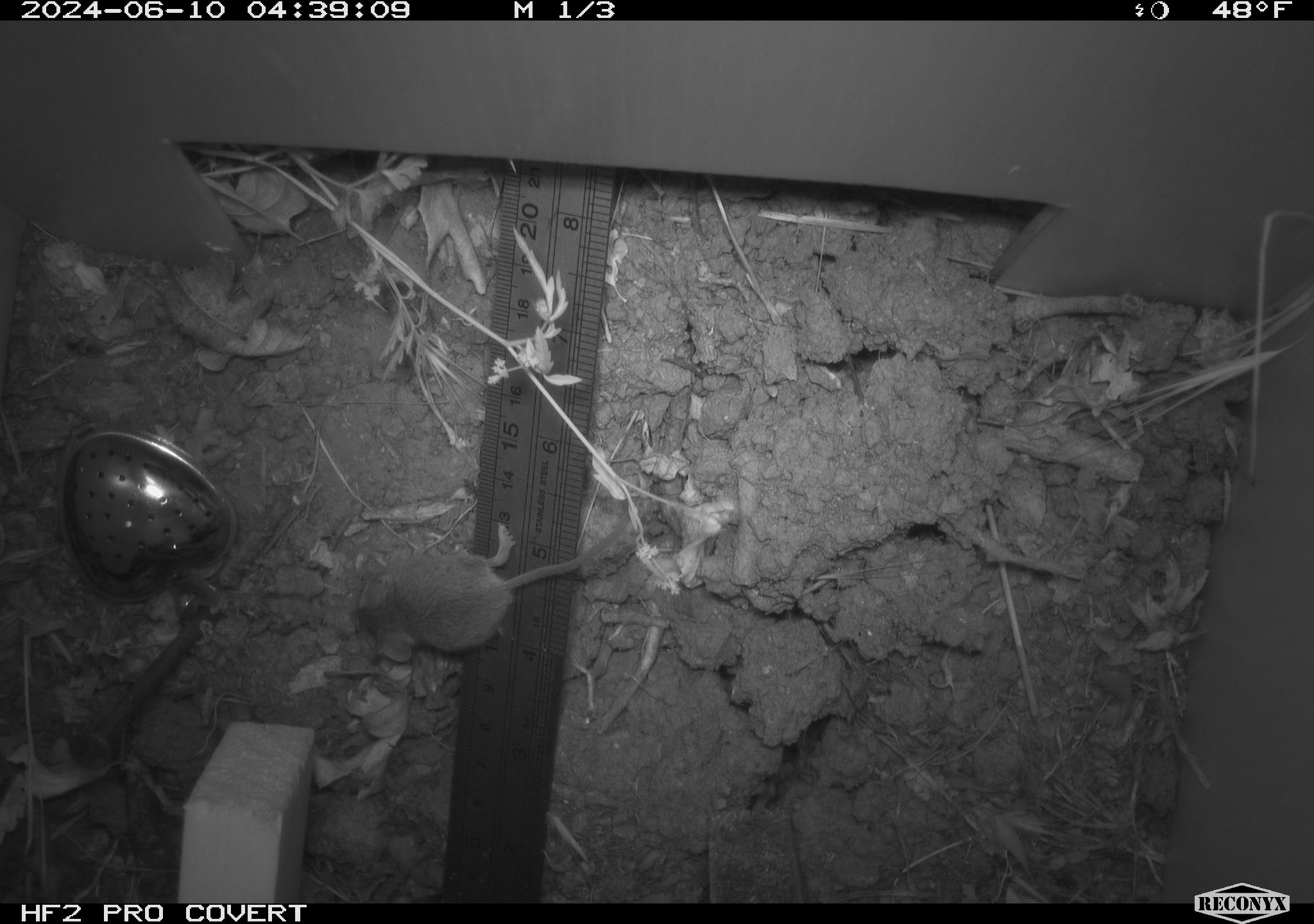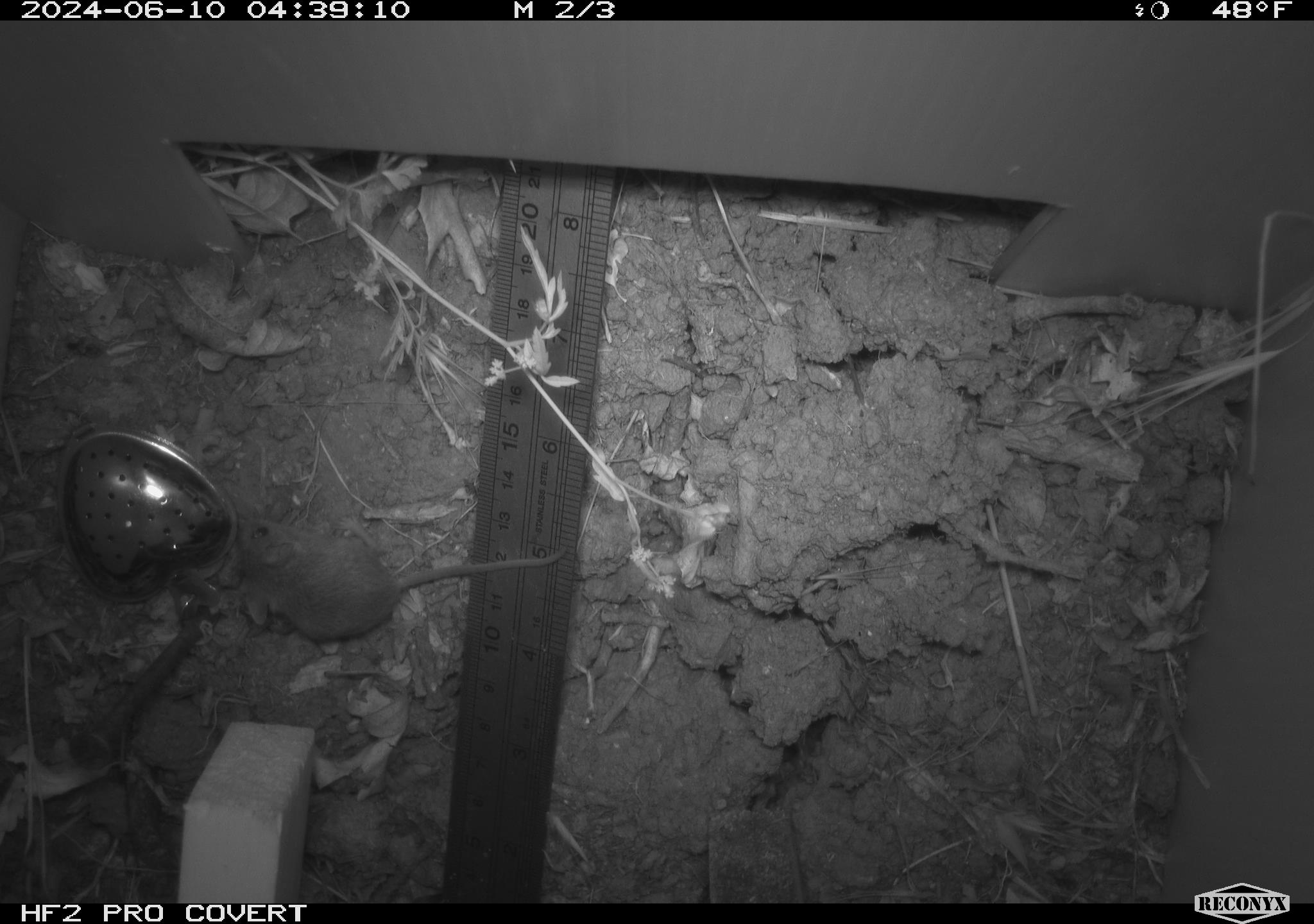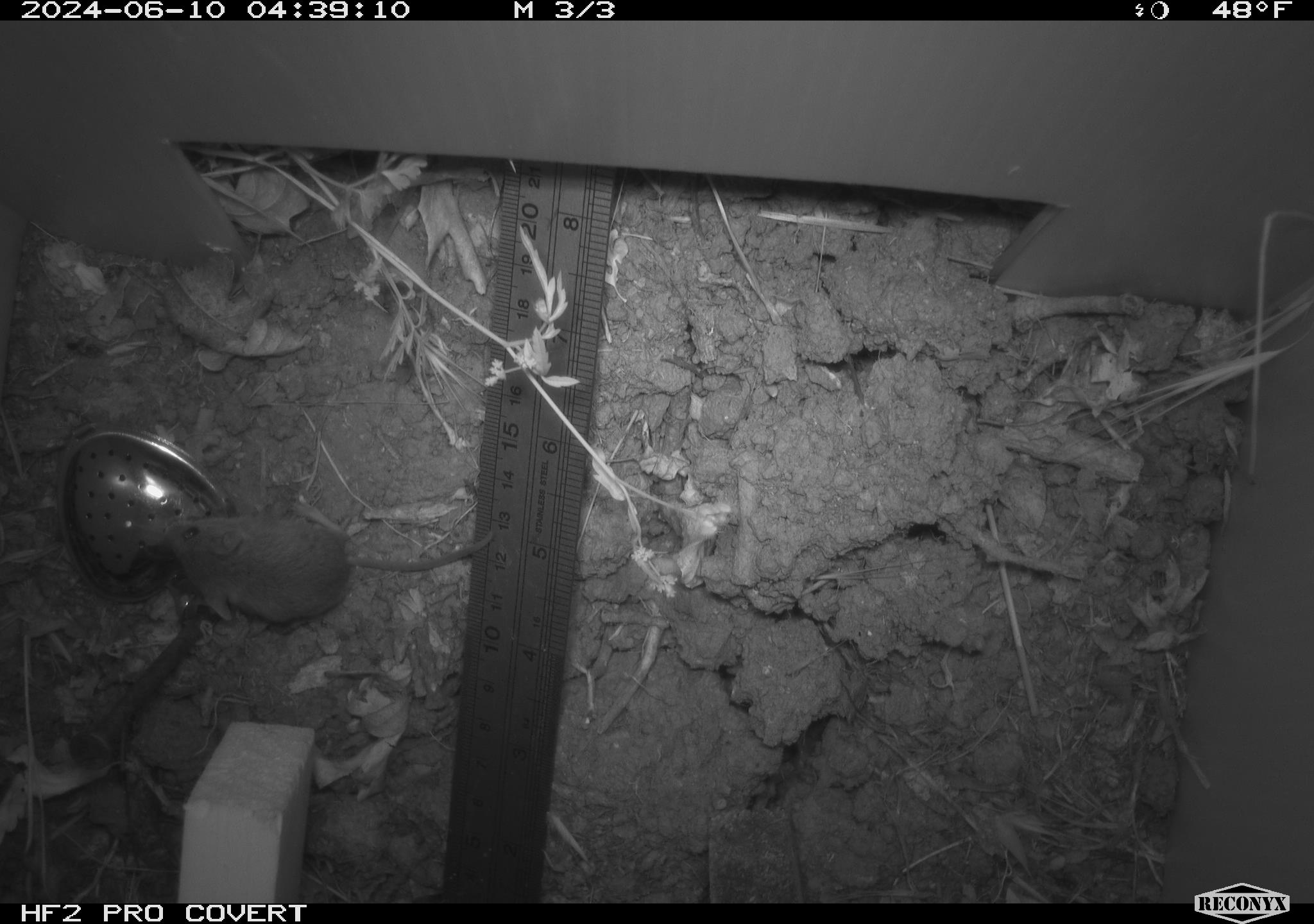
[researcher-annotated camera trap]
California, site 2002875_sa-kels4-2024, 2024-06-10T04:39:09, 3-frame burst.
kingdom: Animalia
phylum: Chordata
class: Mammalia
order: Rodentia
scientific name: Rodentia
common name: rodent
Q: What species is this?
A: Rodent (Rodentia).